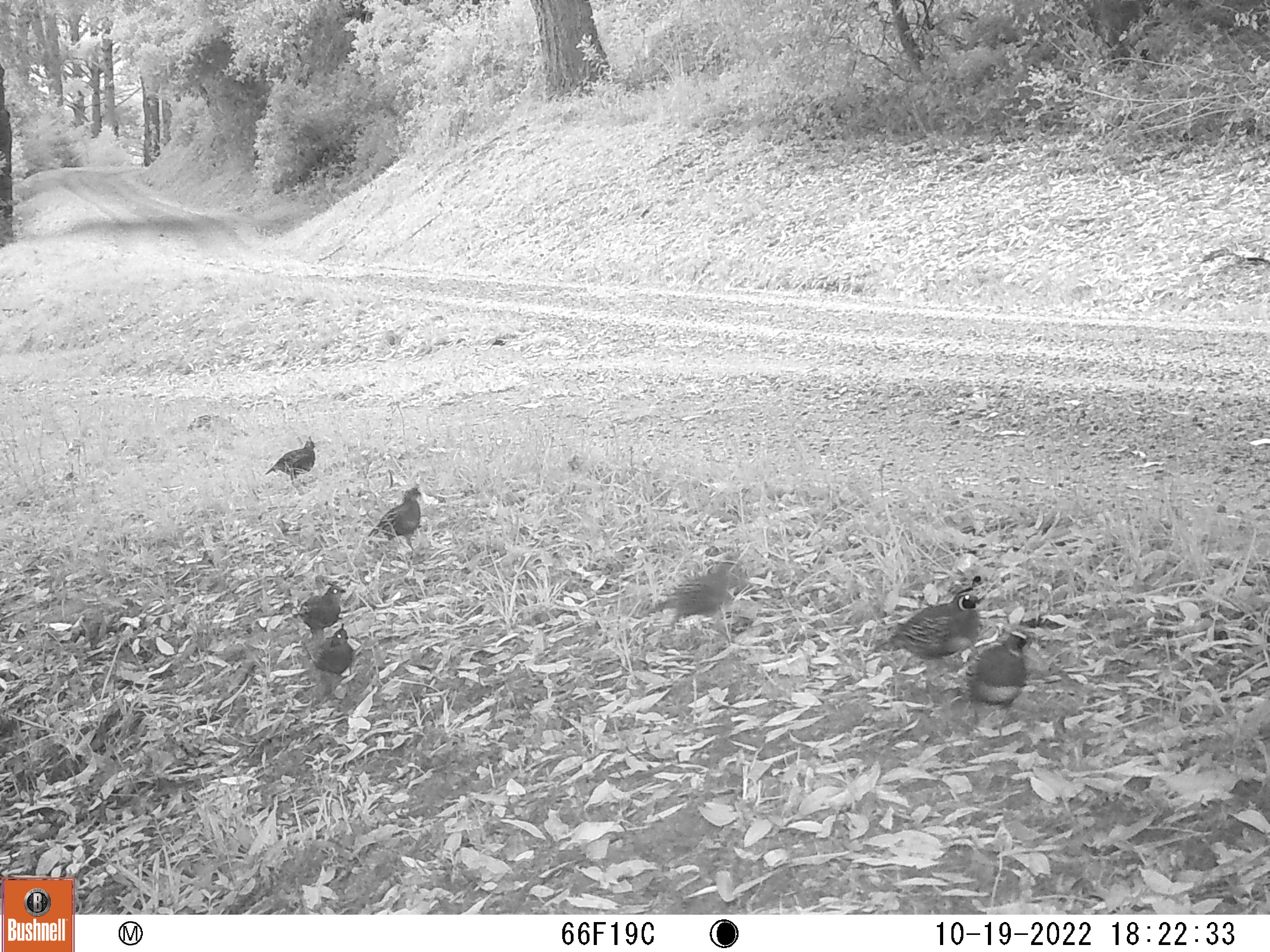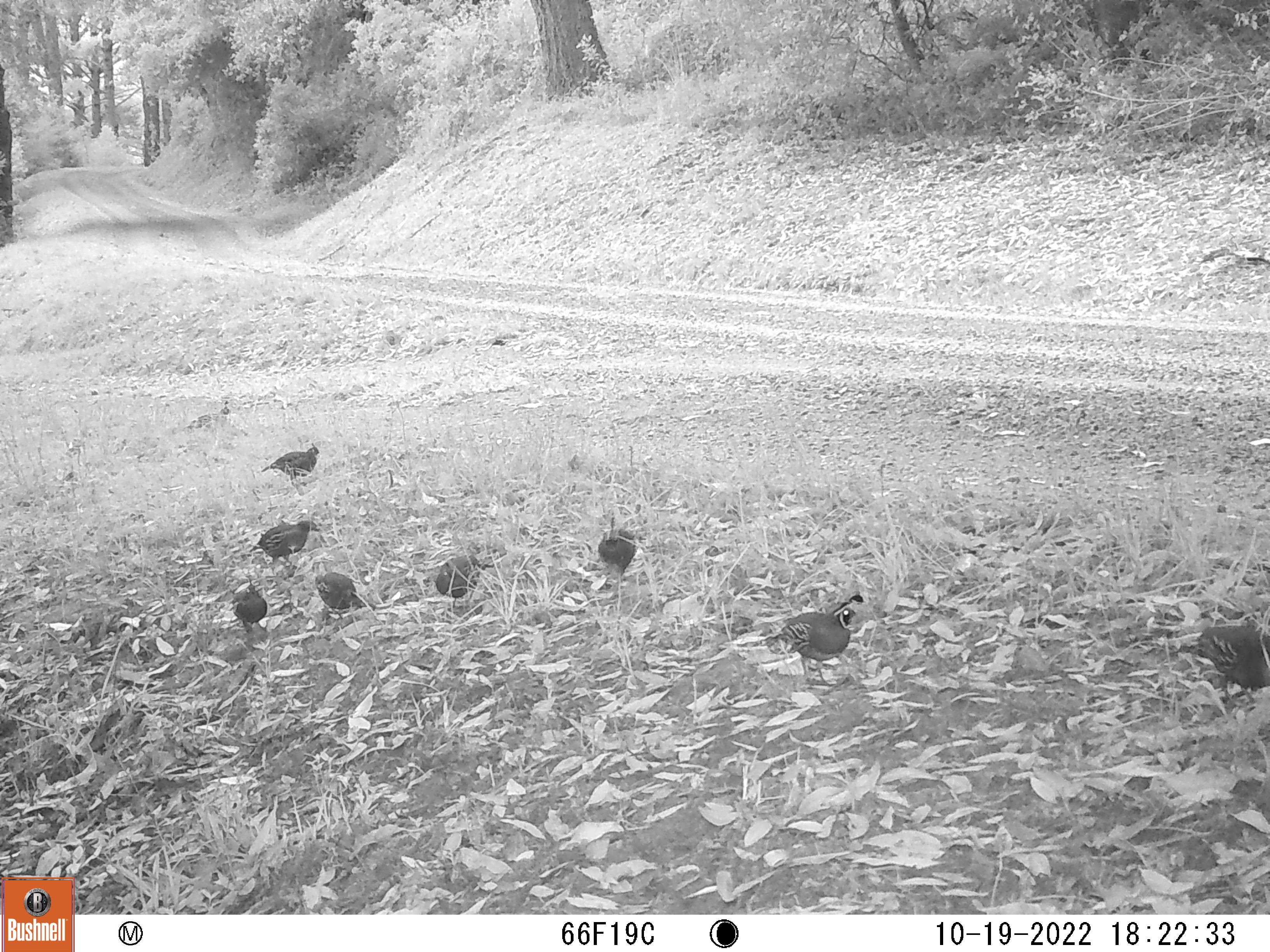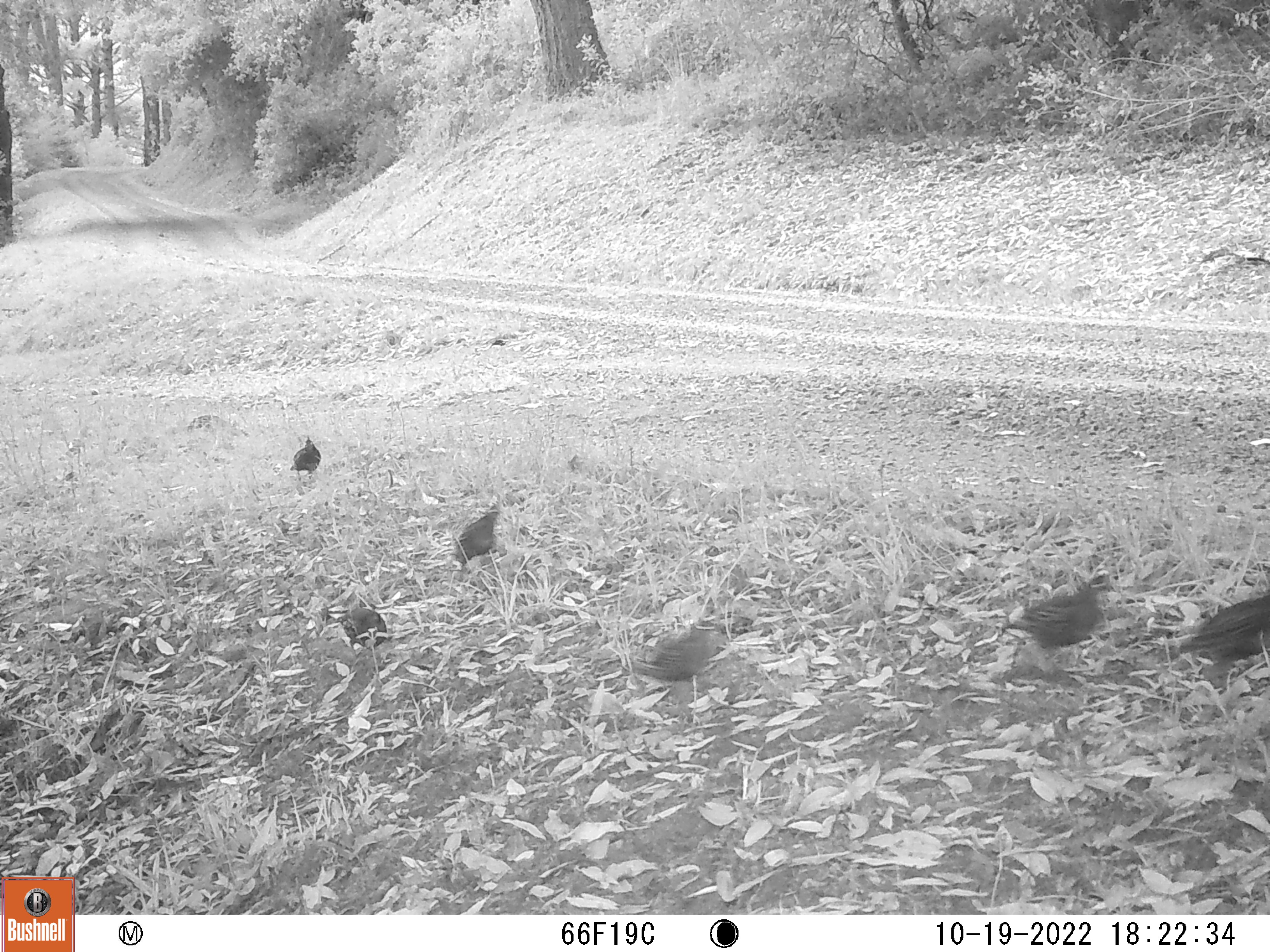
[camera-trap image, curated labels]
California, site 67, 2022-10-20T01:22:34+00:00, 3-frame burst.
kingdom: Animalia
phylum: Chordata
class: Aves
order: Galliformes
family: Odontophoridae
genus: Callipepla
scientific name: Callipepla californica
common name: california quail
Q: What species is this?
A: California quail (Callipepla californica).